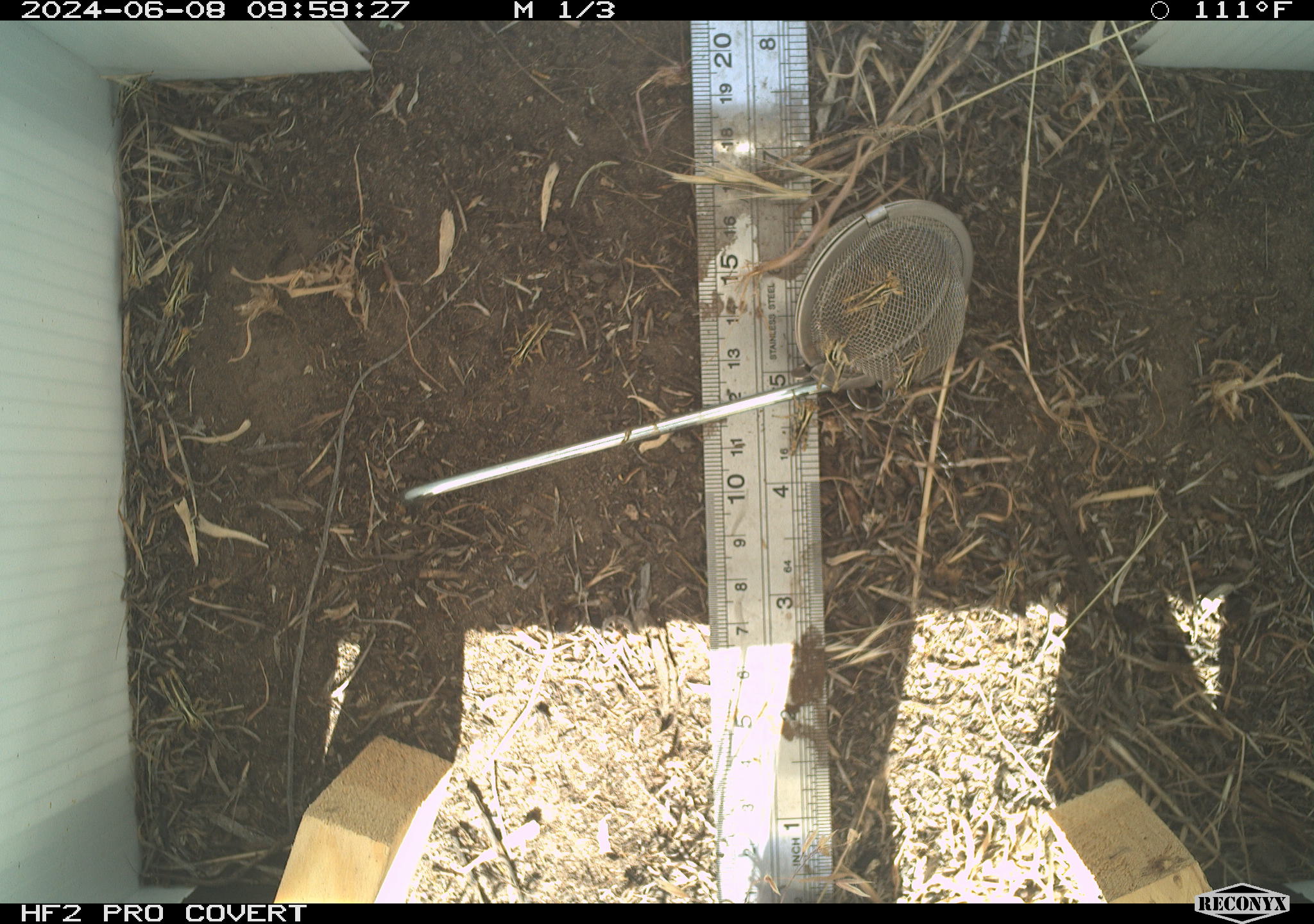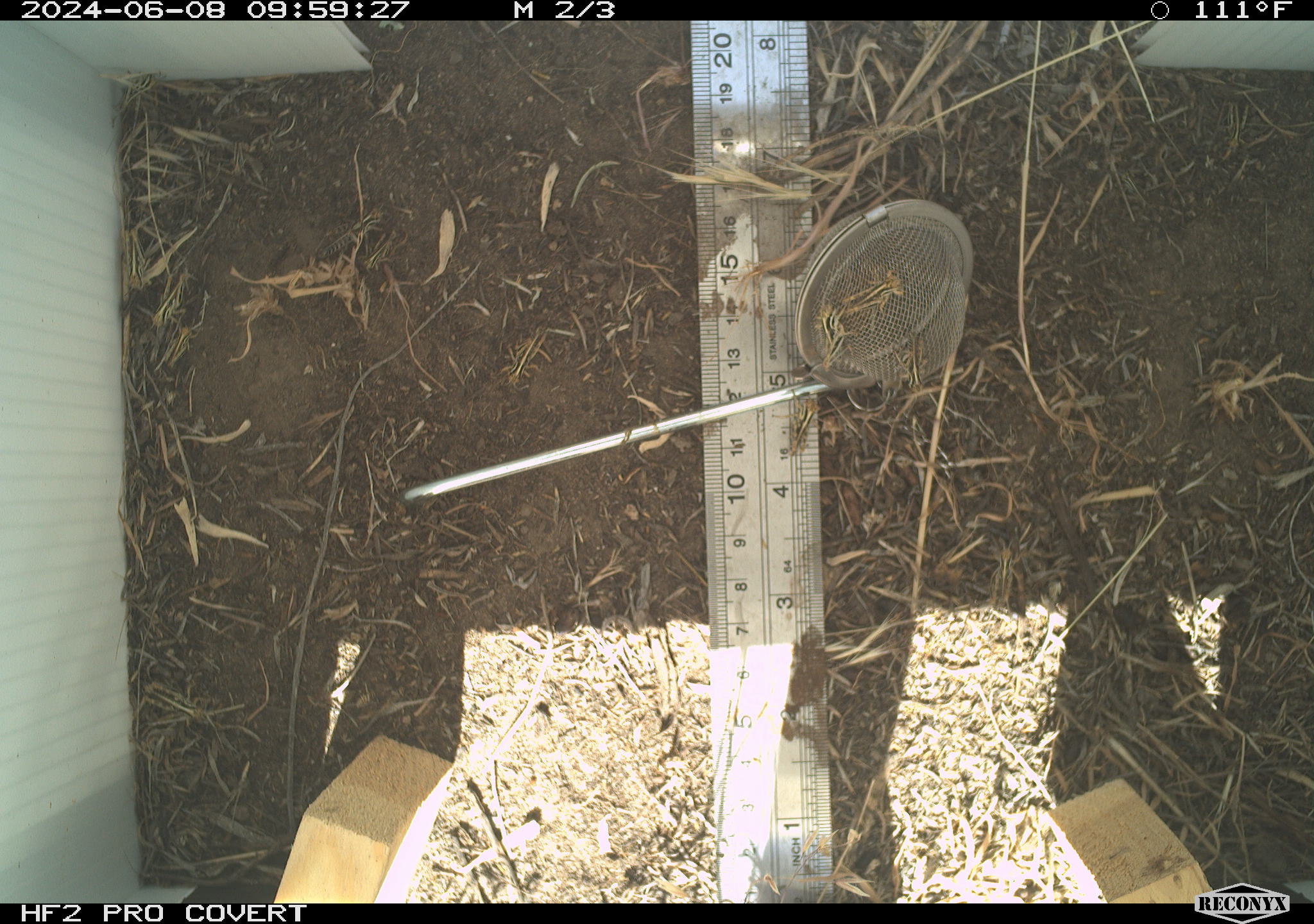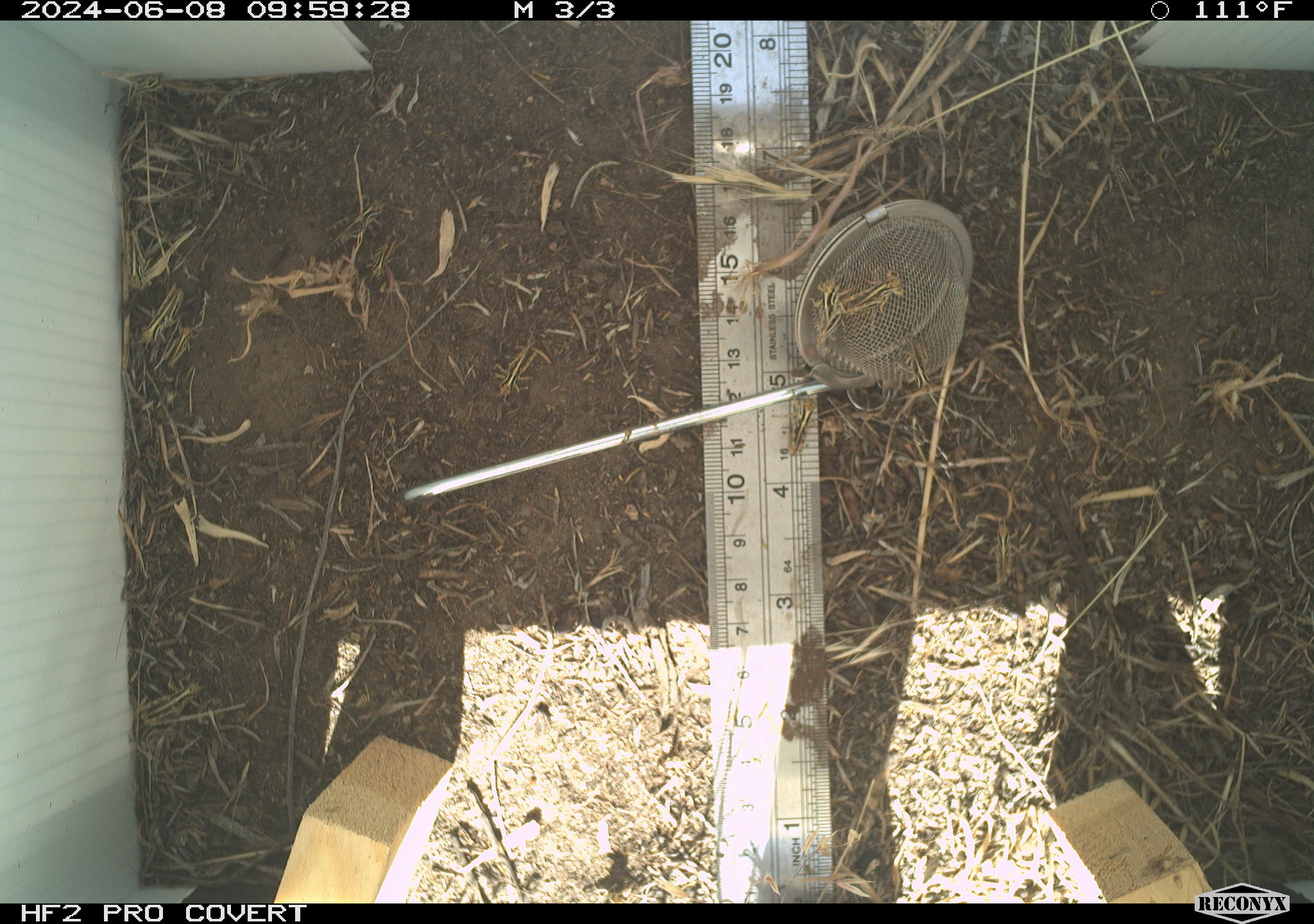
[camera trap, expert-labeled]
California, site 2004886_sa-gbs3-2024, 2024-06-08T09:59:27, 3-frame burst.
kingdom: Animalia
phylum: Arthropoda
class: Insecta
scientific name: Insecta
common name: insect